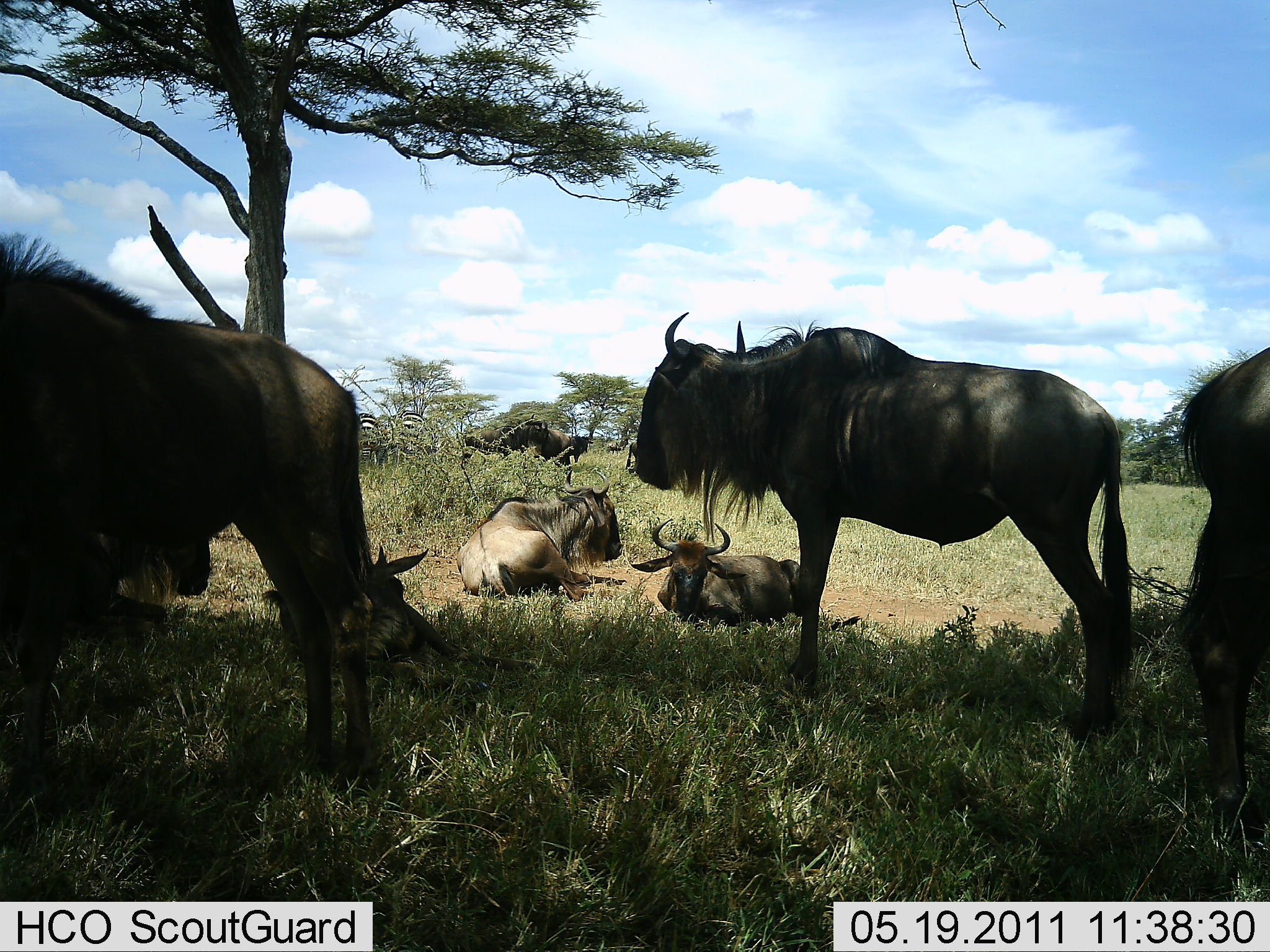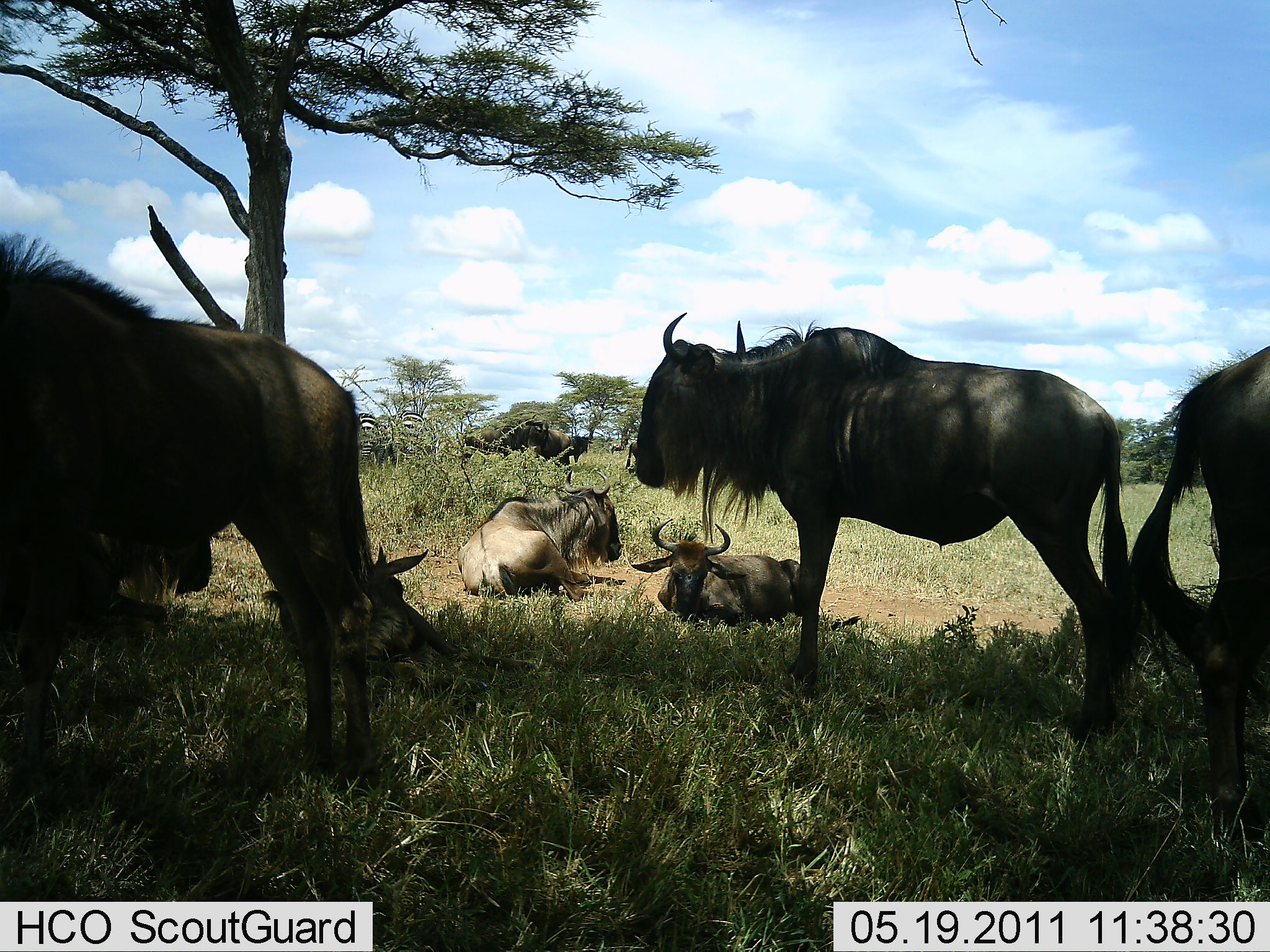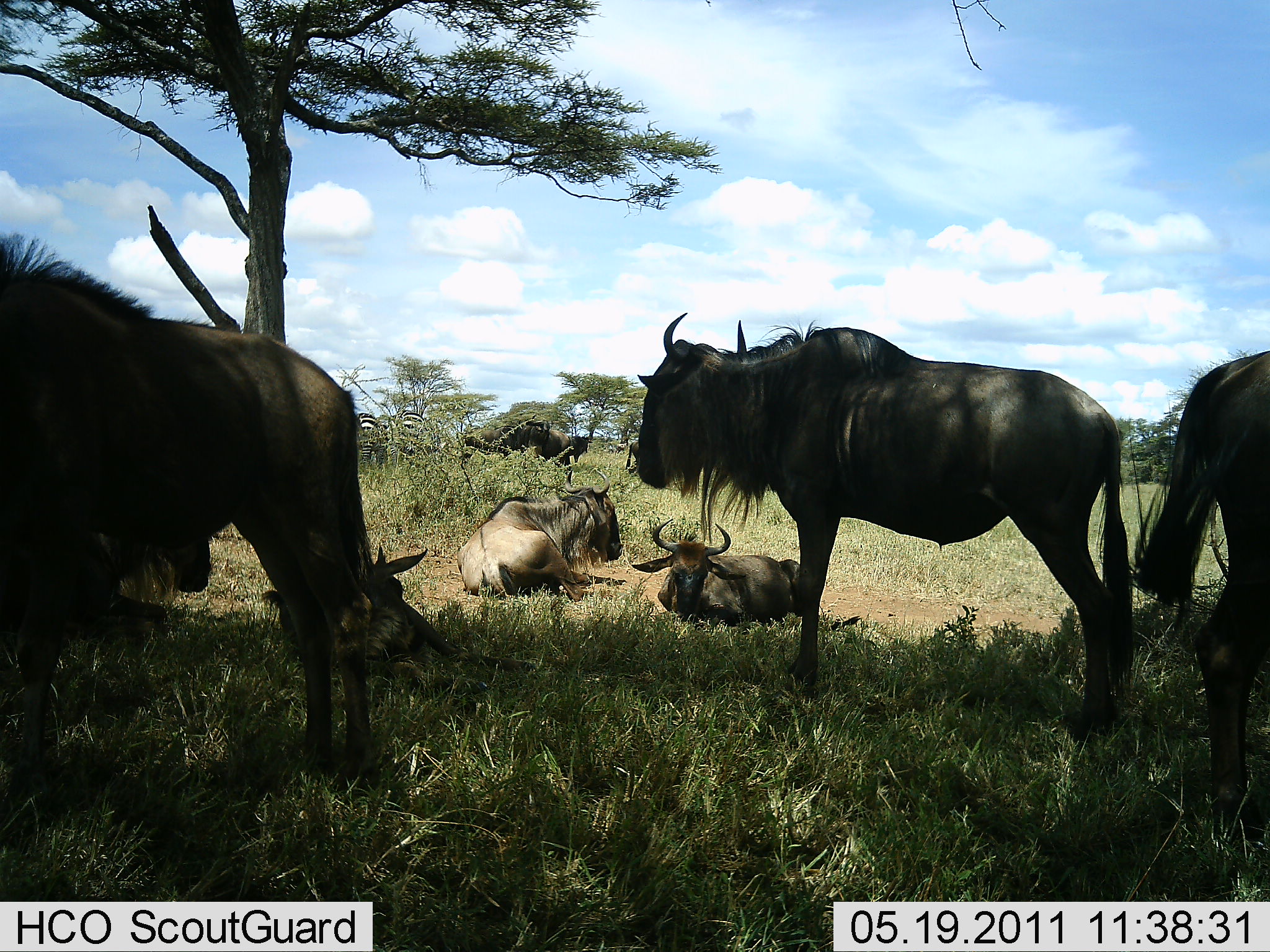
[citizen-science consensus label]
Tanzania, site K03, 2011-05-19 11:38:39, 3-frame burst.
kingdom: Animalia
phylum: Chordata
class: Mammalia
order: Artiodactyla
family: Bovidae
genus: Connochaetes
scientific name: Connochaetes taurinus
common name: blue wildebeest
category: wildebeest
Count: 7.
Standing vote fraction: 77%.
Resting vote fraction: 100%.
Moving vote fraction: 23%.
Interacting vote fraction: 8%.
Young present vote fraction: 0%.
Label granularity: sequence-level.